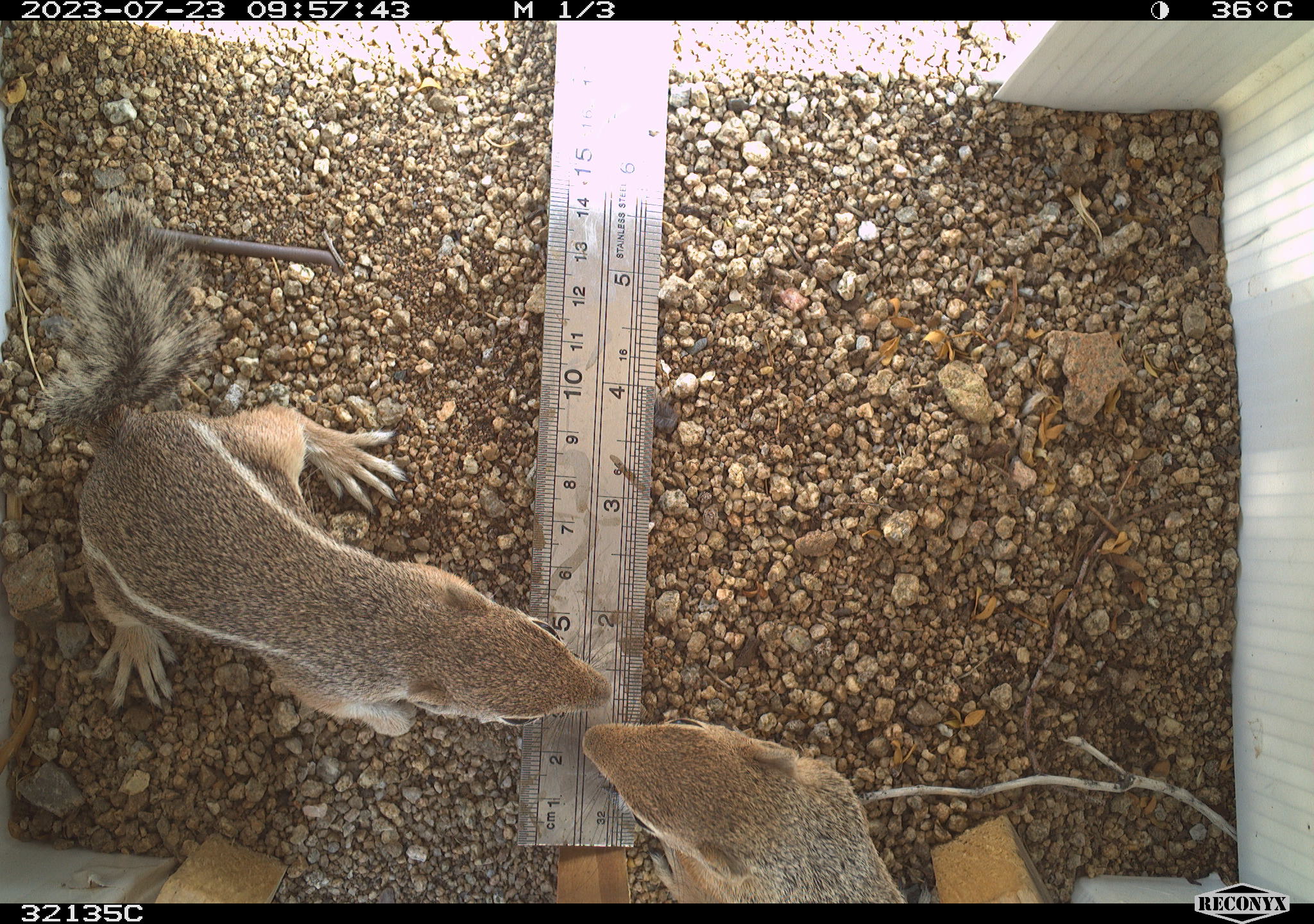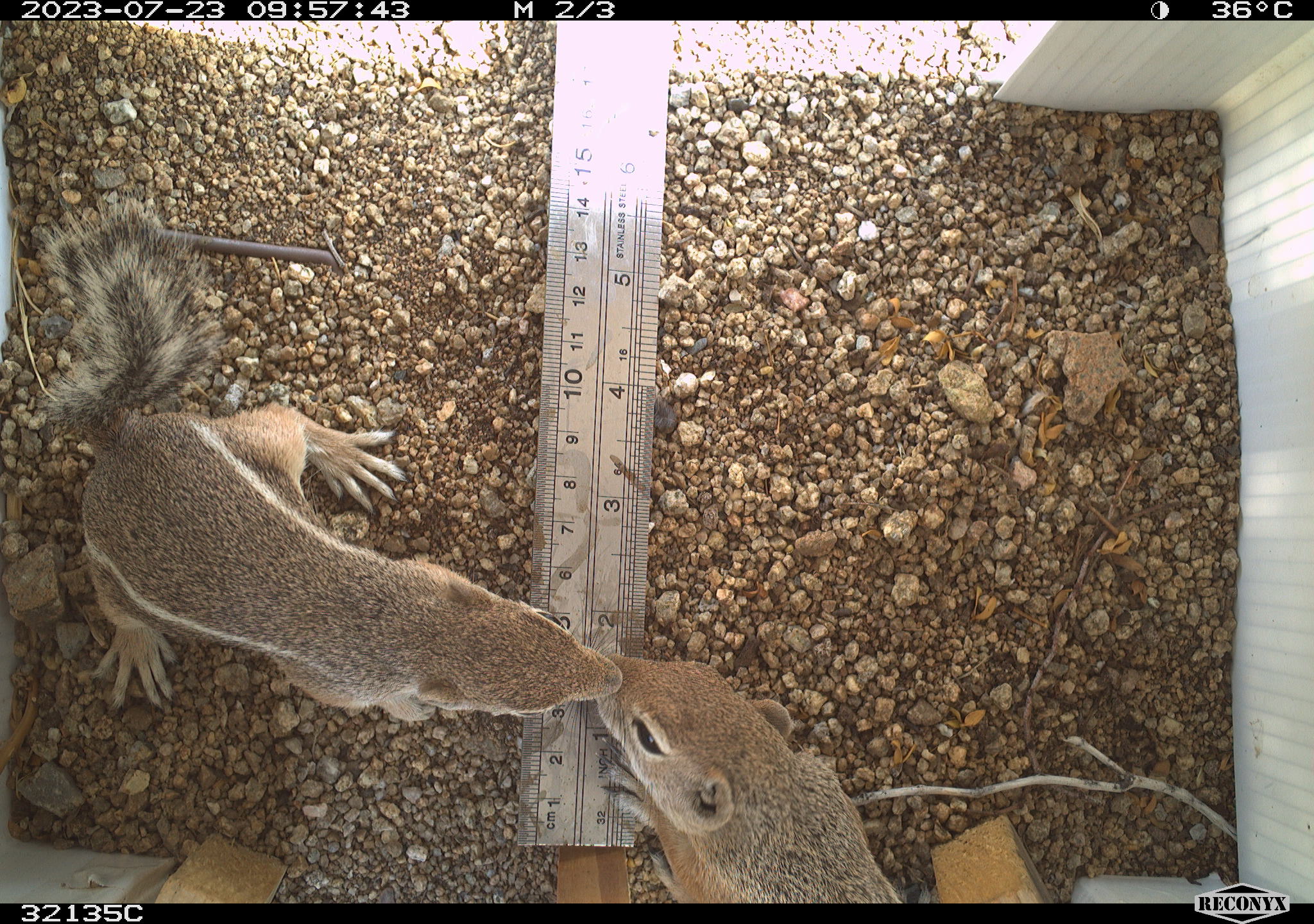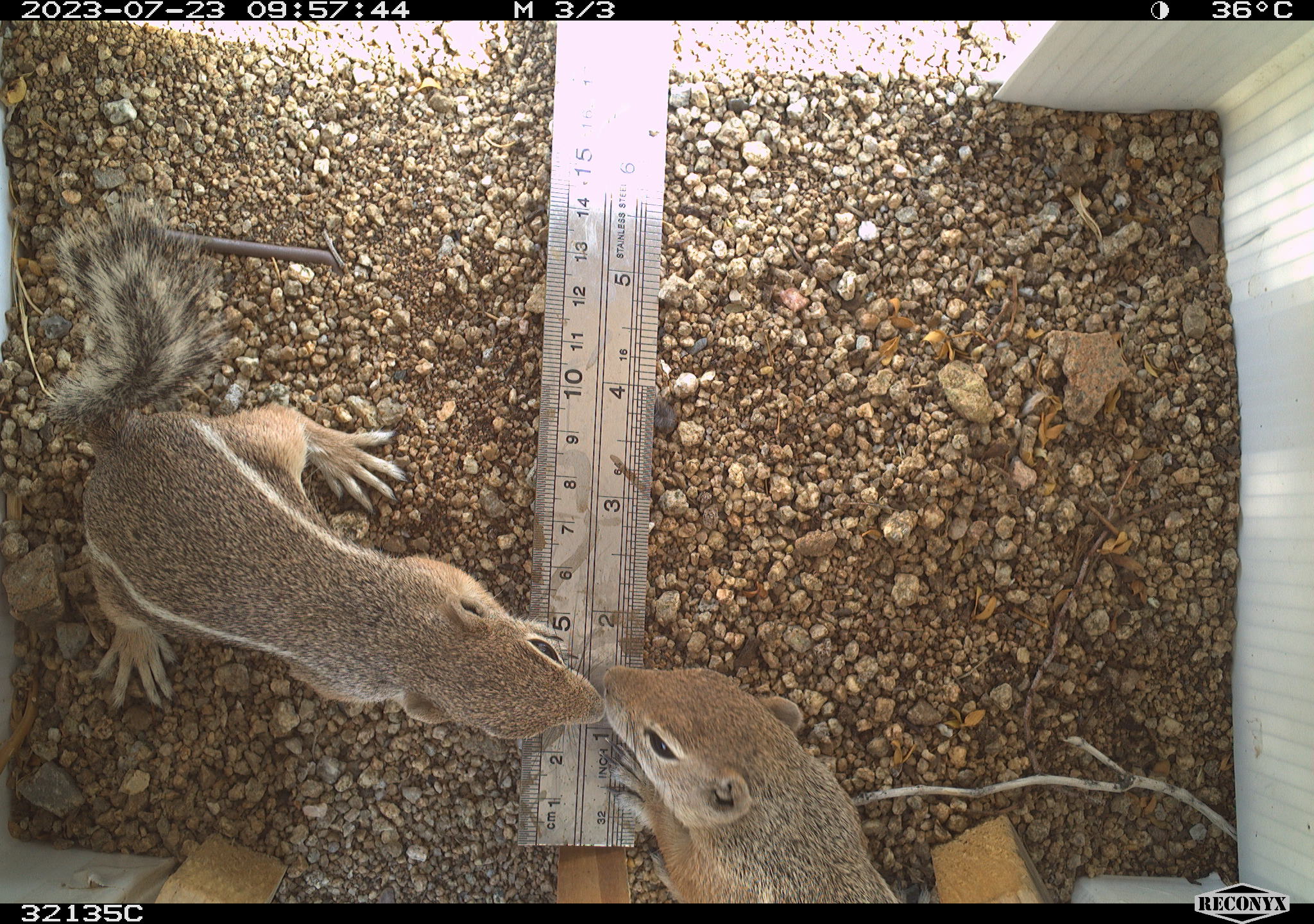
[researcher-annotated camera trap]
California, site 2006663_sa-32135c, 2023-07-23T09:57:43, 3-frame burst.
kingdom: Animalia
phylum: Chordata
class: Mammalia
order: Rodentia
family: Sciuridae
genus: Ammospermophilus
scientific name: Ammospermophilus leucurus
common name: white-tailed antelope squirrel